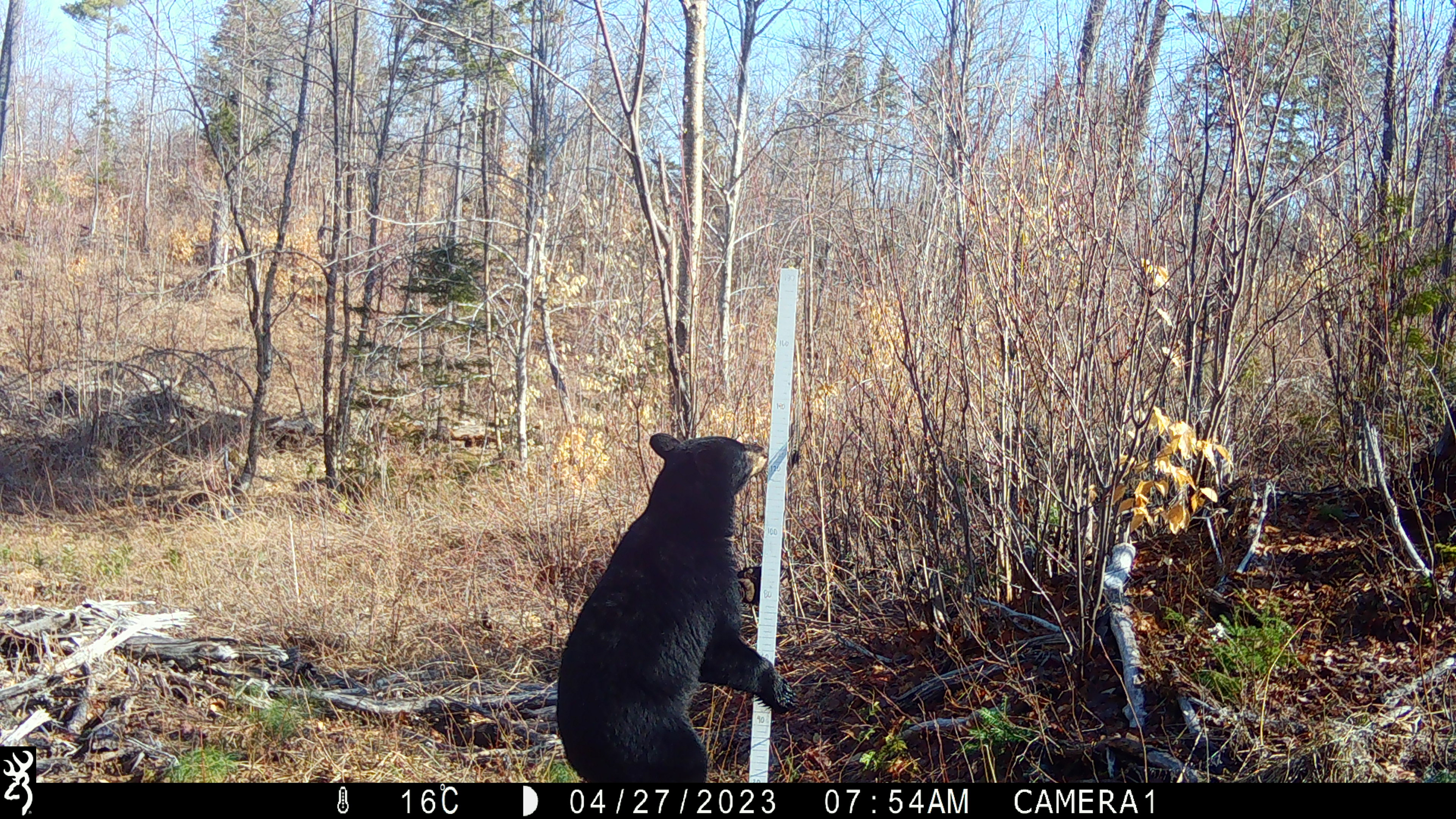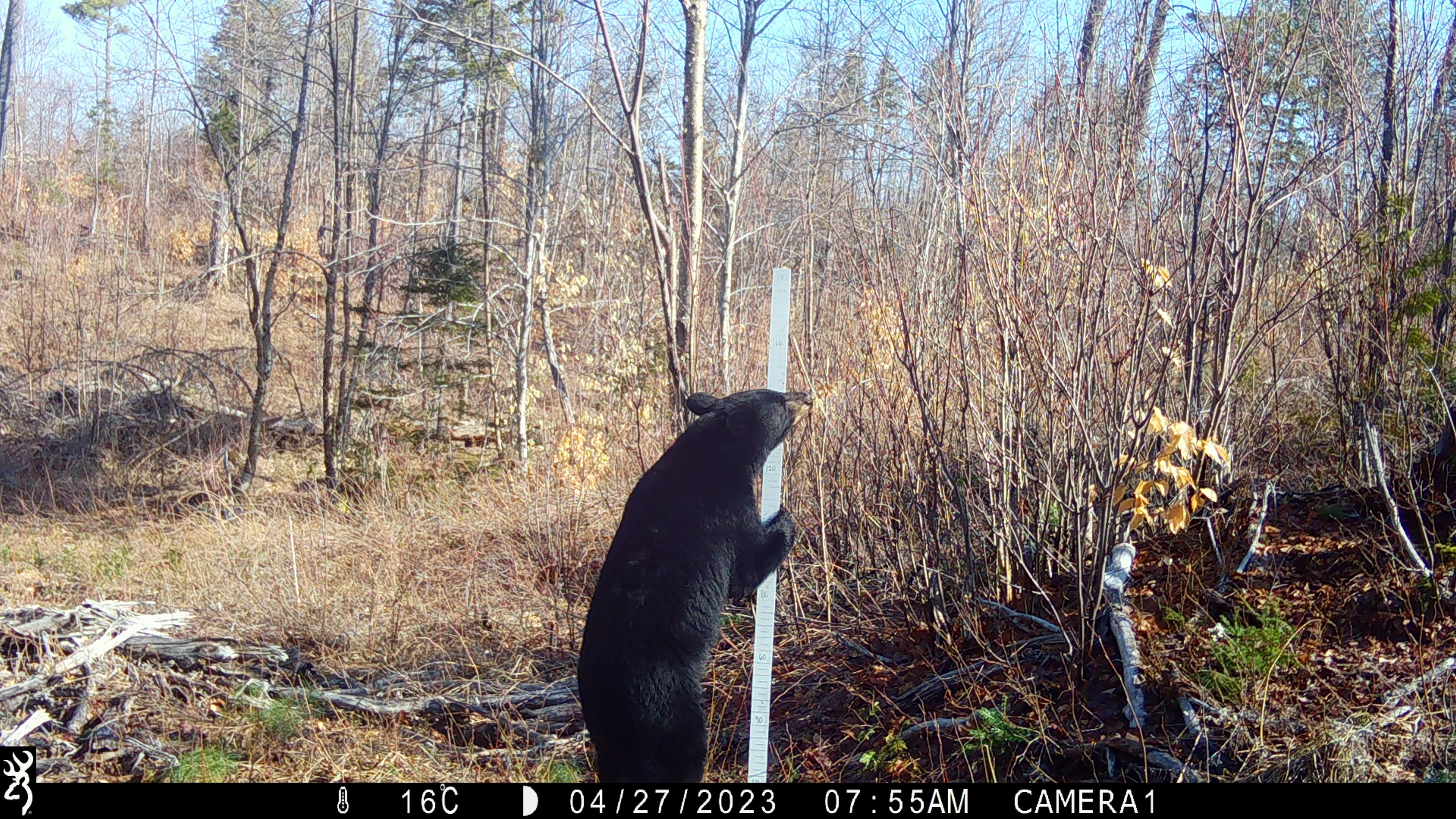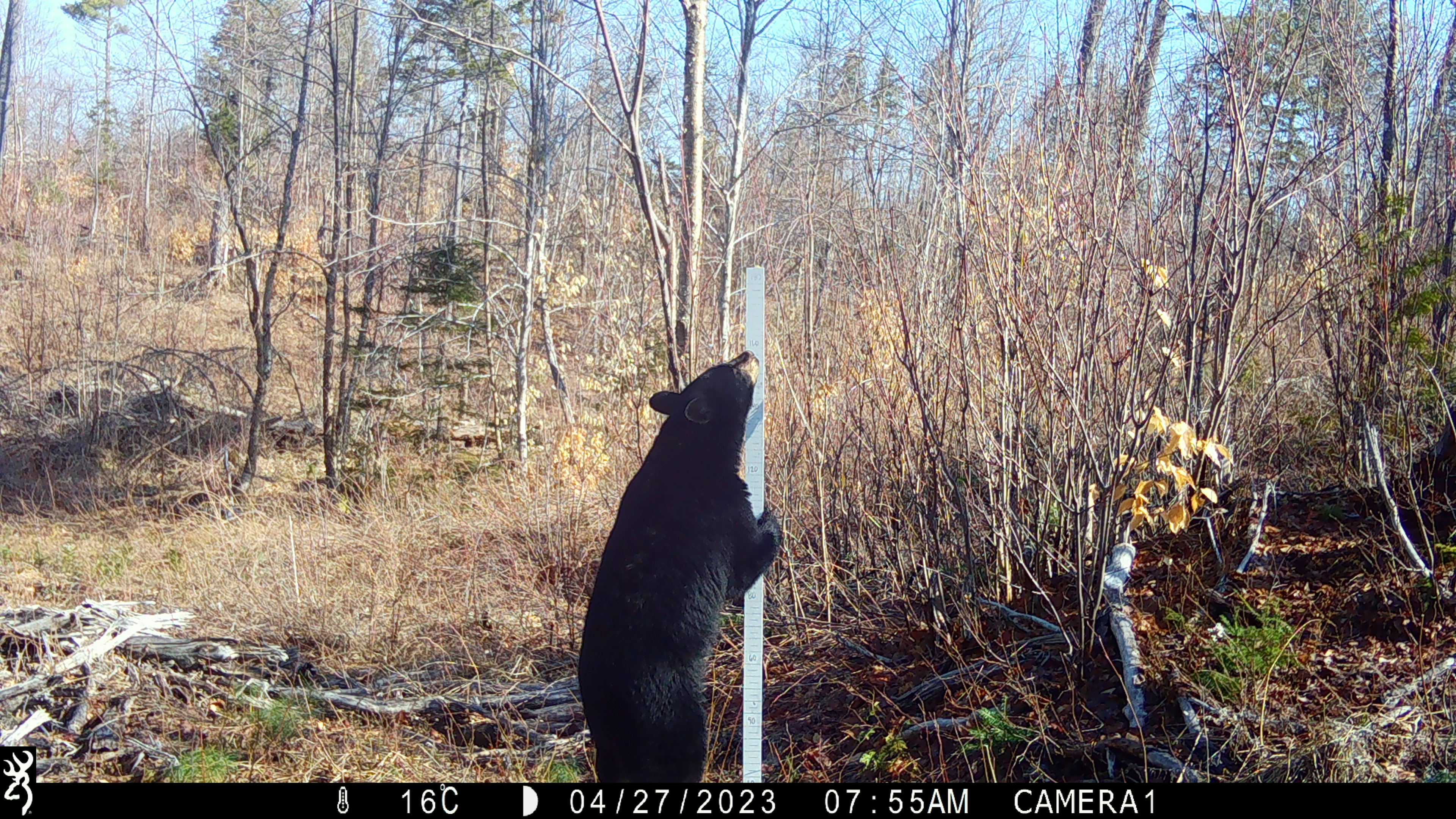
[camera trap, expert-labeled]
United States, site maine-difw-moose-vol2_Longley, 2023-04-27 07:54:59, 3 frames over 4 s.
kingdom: Animalia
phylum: Chordata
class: Mammalia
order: Carnivora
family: Ursidae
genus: Ursus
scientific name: Ursus americanus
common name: black bear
Black bear (Ursus americanus).